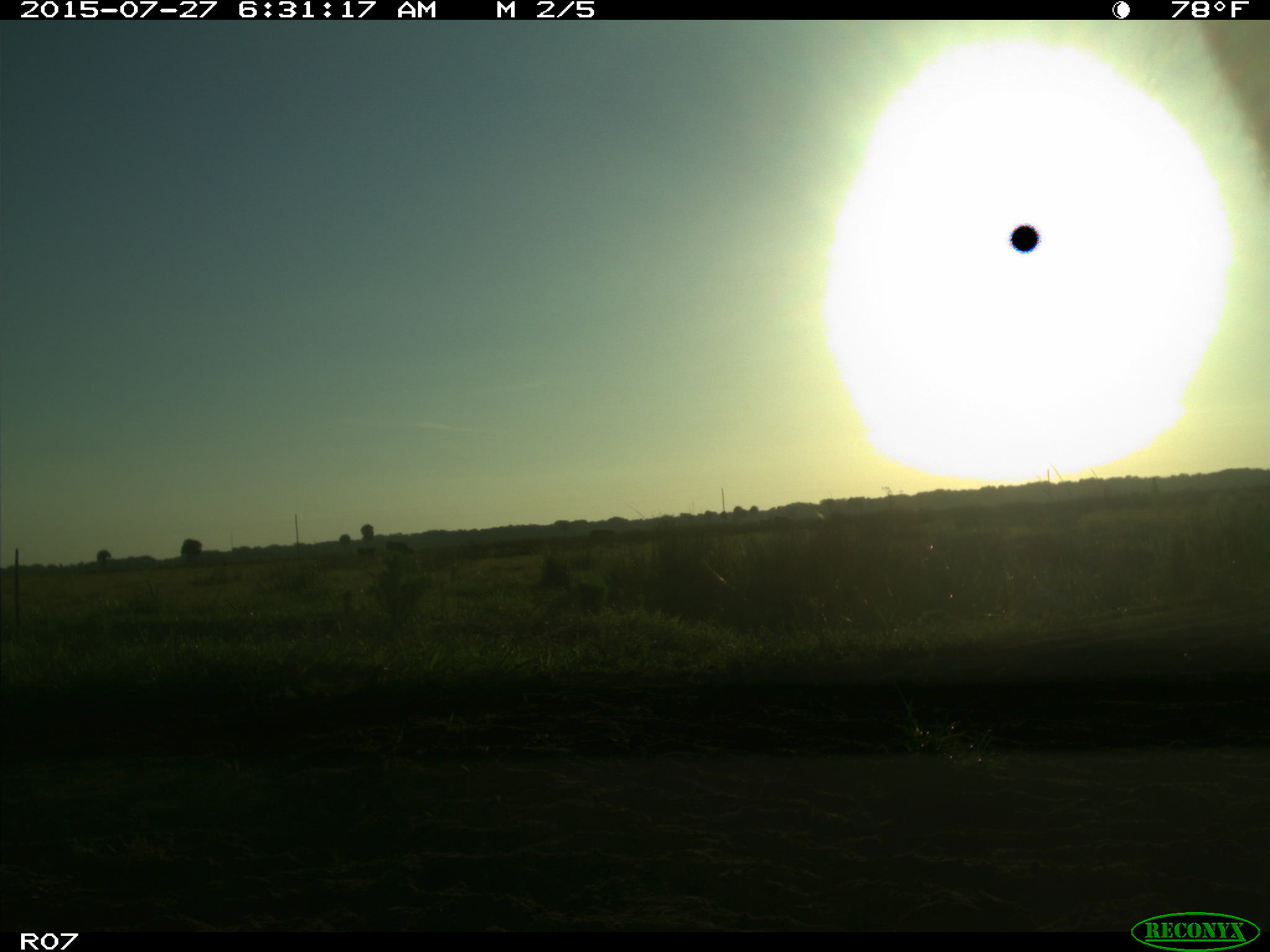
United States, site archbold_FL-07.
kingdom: Animalia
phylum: Chordata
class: Mammalia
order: Artiodactyla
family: Bovidae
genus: Bos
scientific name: Bos taurus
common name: domestic cow